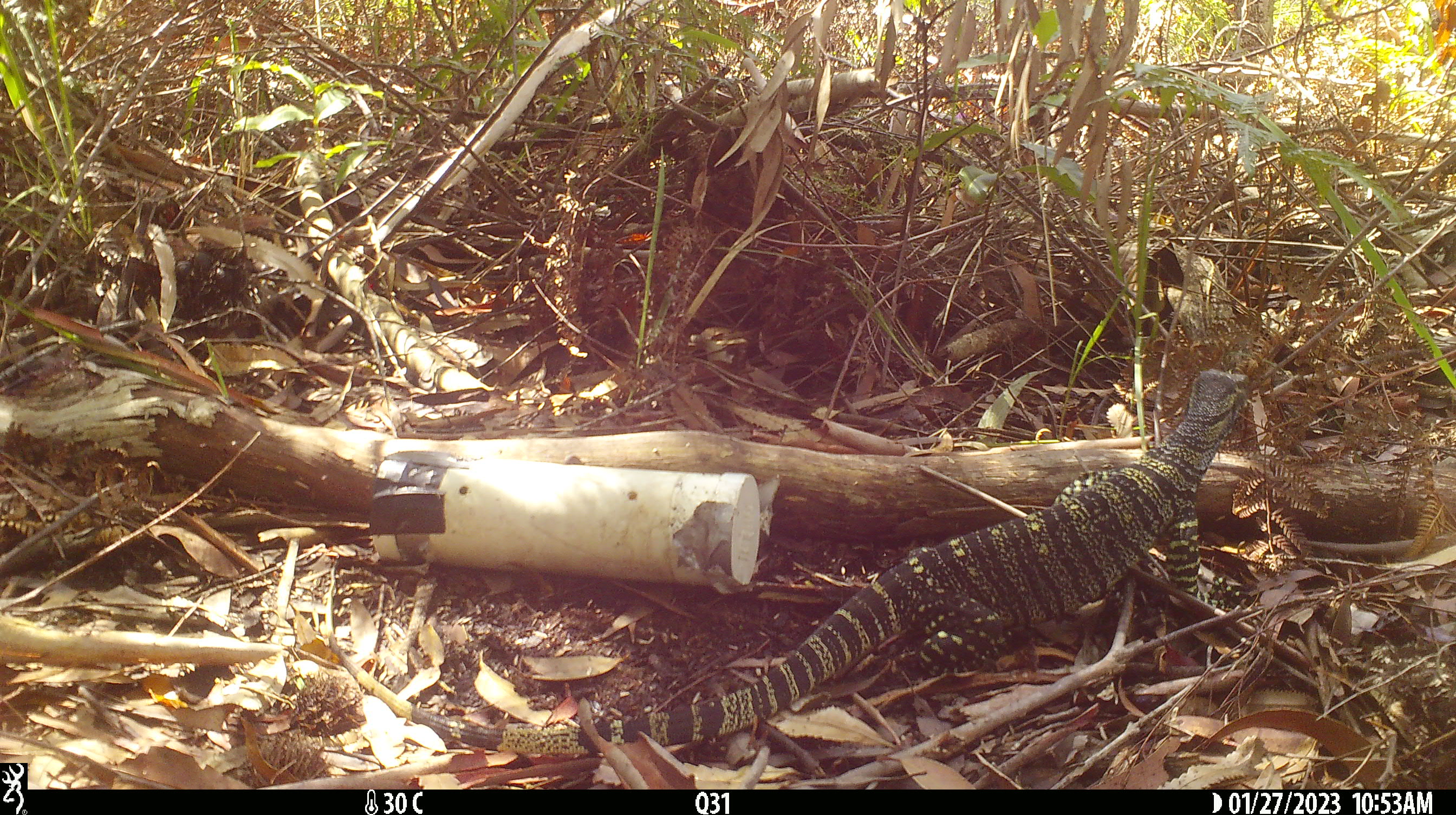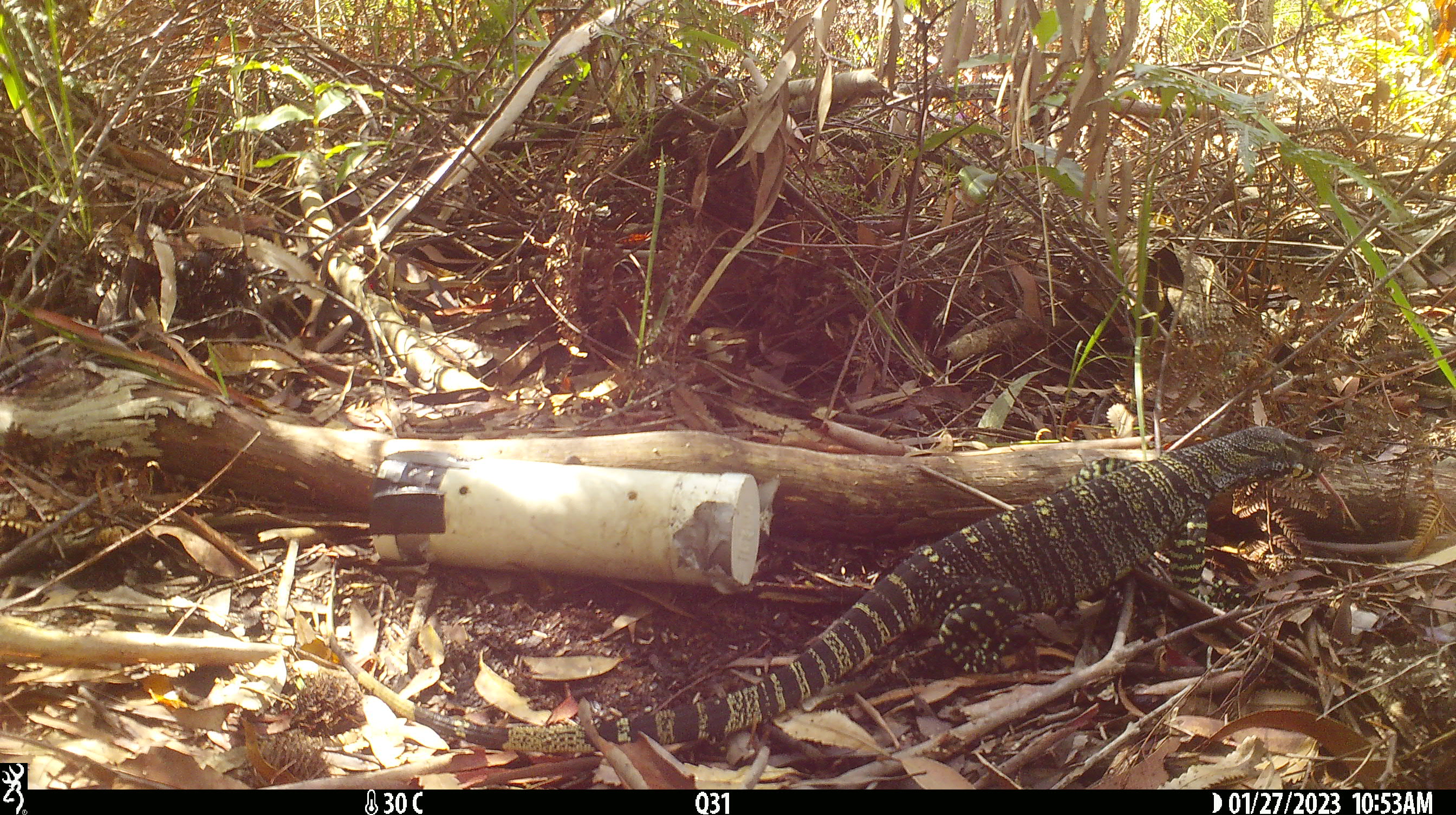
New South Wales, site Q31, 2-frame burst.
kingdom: Animalia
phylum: Chordata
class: Reptilia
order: Squamata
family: Varanidae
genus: Varanus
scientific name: Varanus varius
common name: lace monitor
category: goanna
Goanna (lace monitor) (Varanus varius).